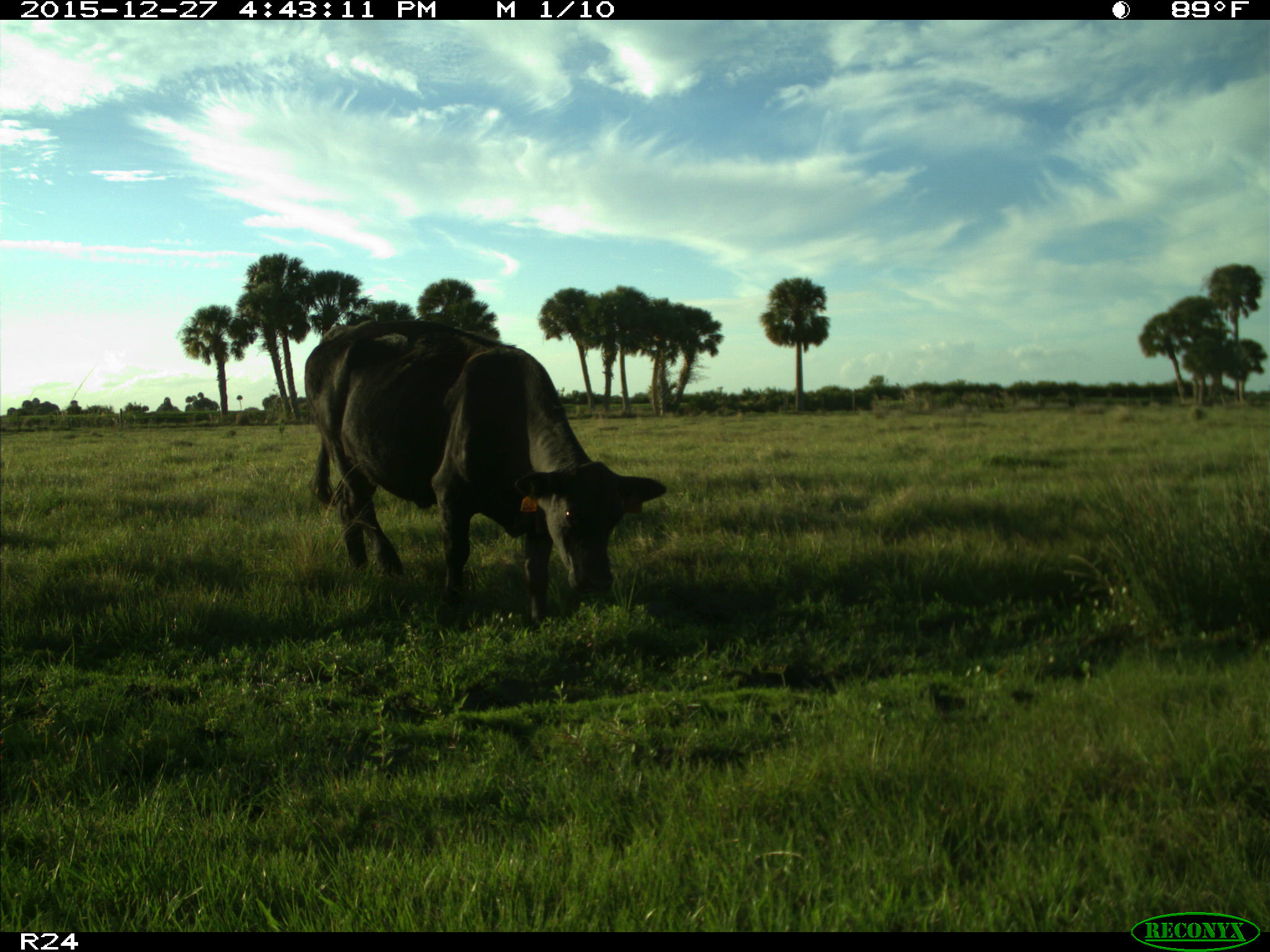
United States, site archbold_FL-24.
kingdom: Animalia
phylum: Chordata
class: Mammalia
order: Artiodactyla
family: Bovidae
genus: Bos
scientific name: Bos taurus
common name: domestic cow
Bos taurus (domestic cow).